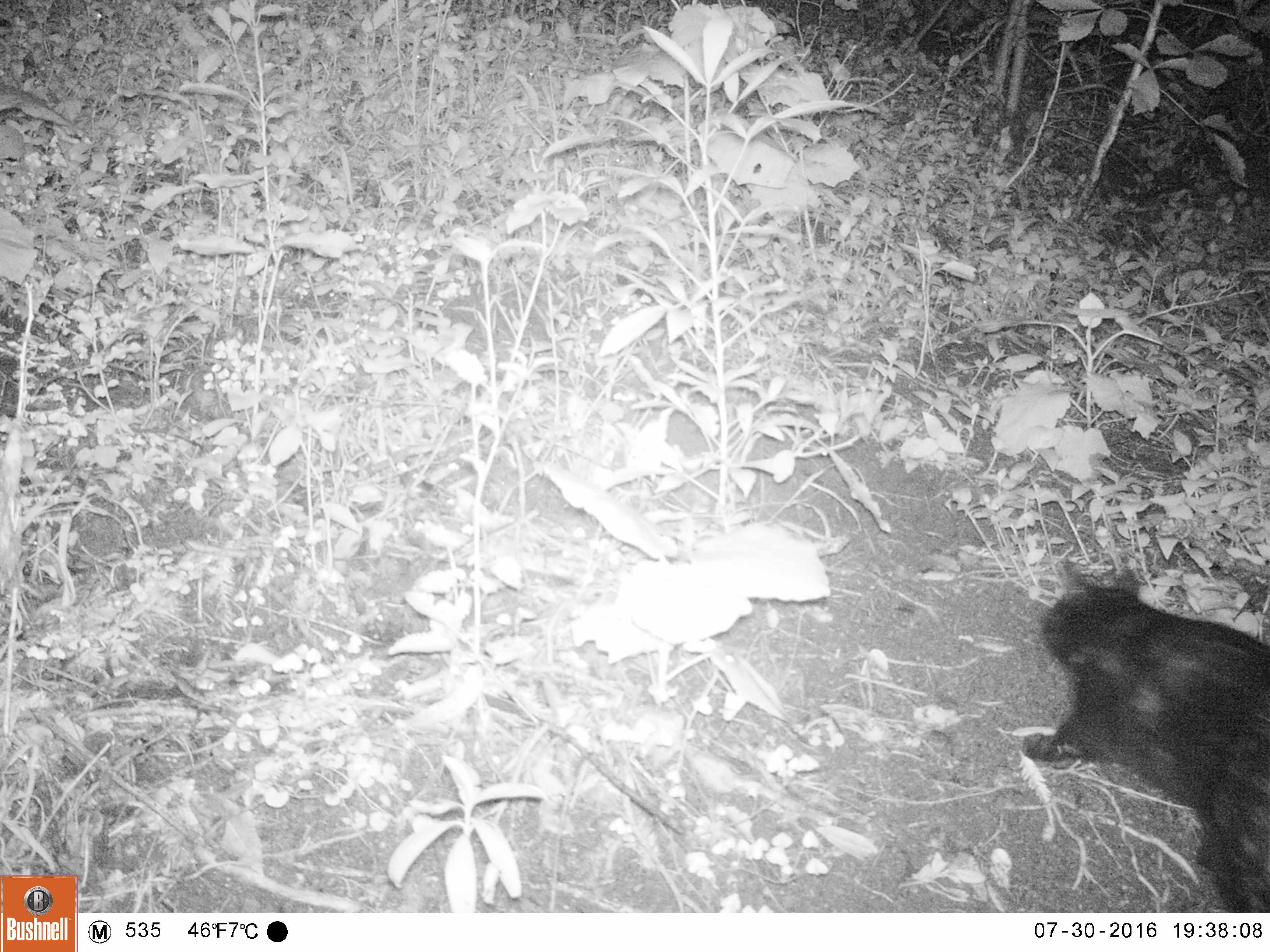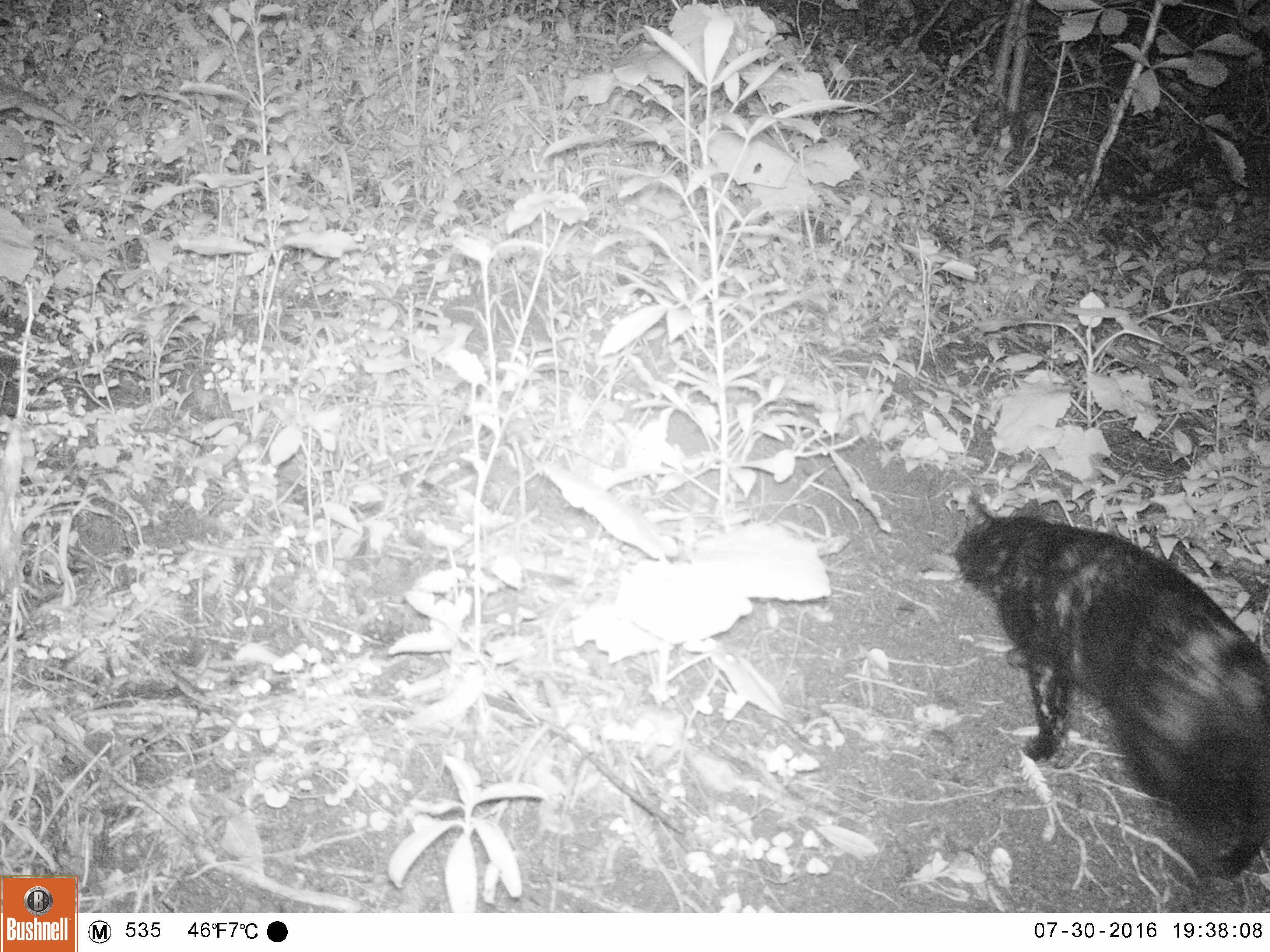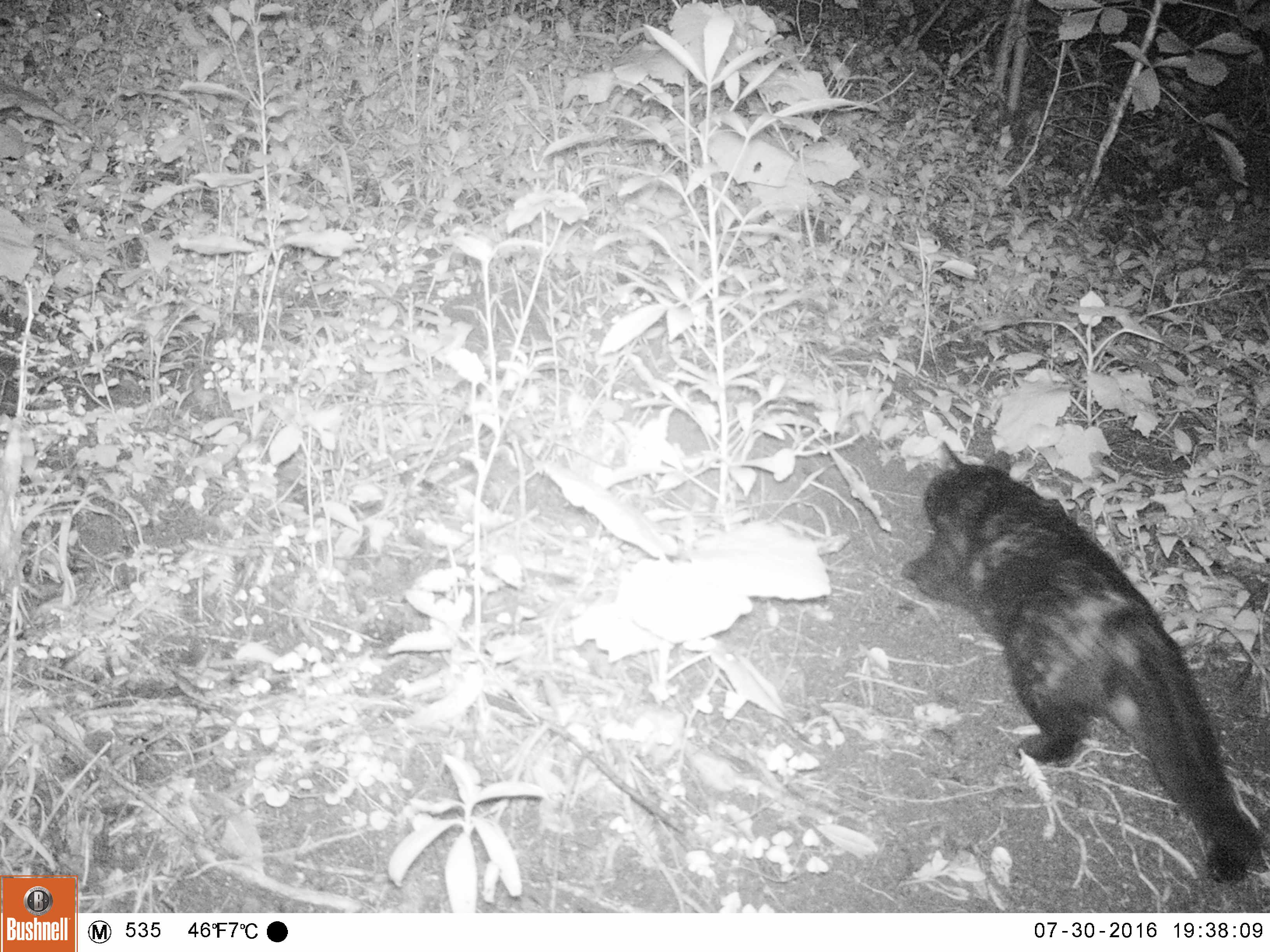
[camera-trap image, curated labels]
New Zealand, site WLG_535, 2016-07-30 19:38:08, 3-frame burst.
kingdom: Animalia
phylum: Chordata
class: Mammalia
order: Carnivora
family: Felidae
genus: Felis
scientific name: Felis catus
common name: domestic cat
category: cat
Cat (domestic cat) (Felis catus).